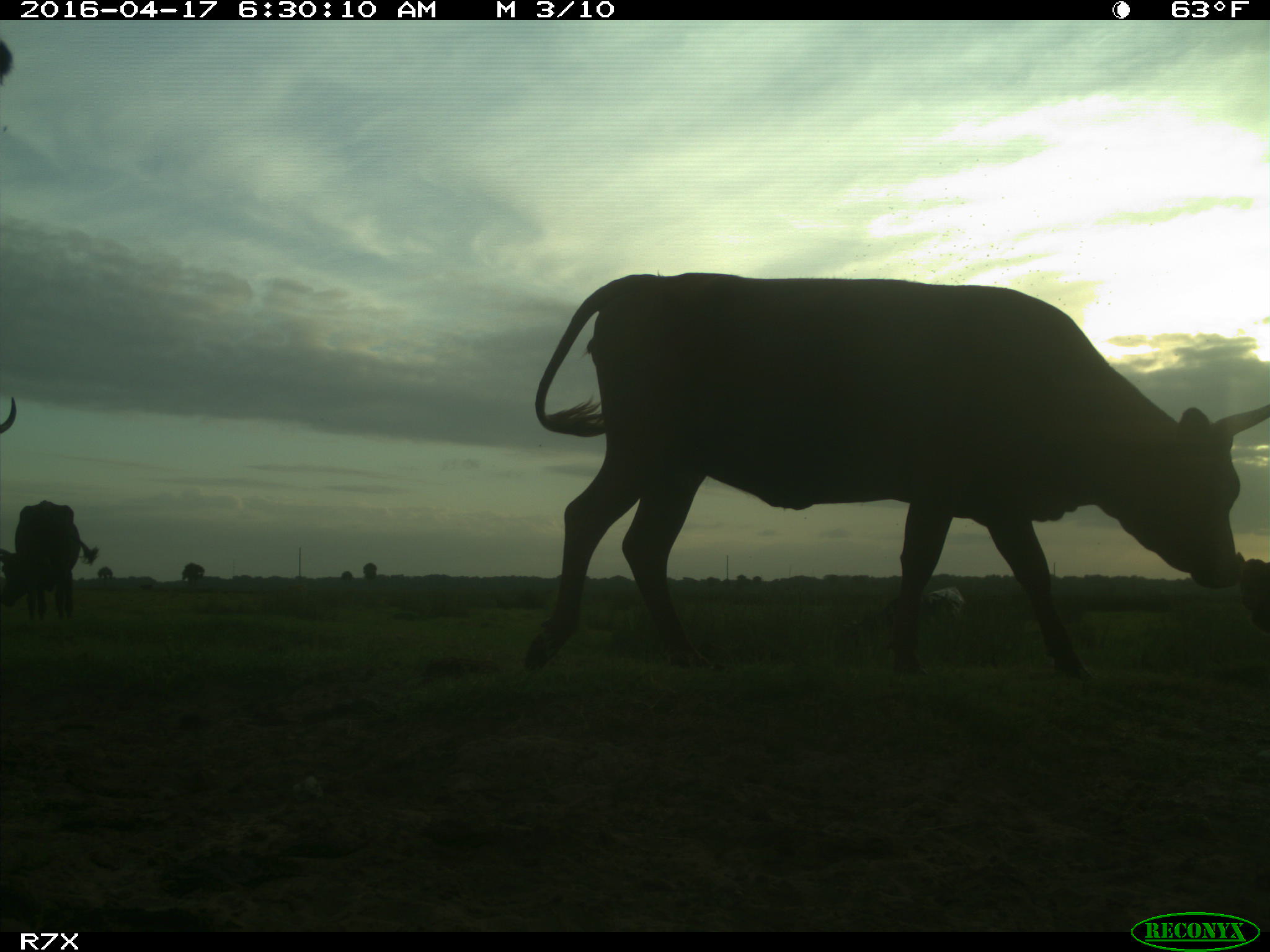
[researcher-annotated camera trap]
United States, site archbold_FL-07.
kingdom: Animalia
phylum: Chordata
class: Mammalia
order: Artiodactyla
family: Bovidae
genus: Bos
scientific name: Bos taurus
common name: domestic cow